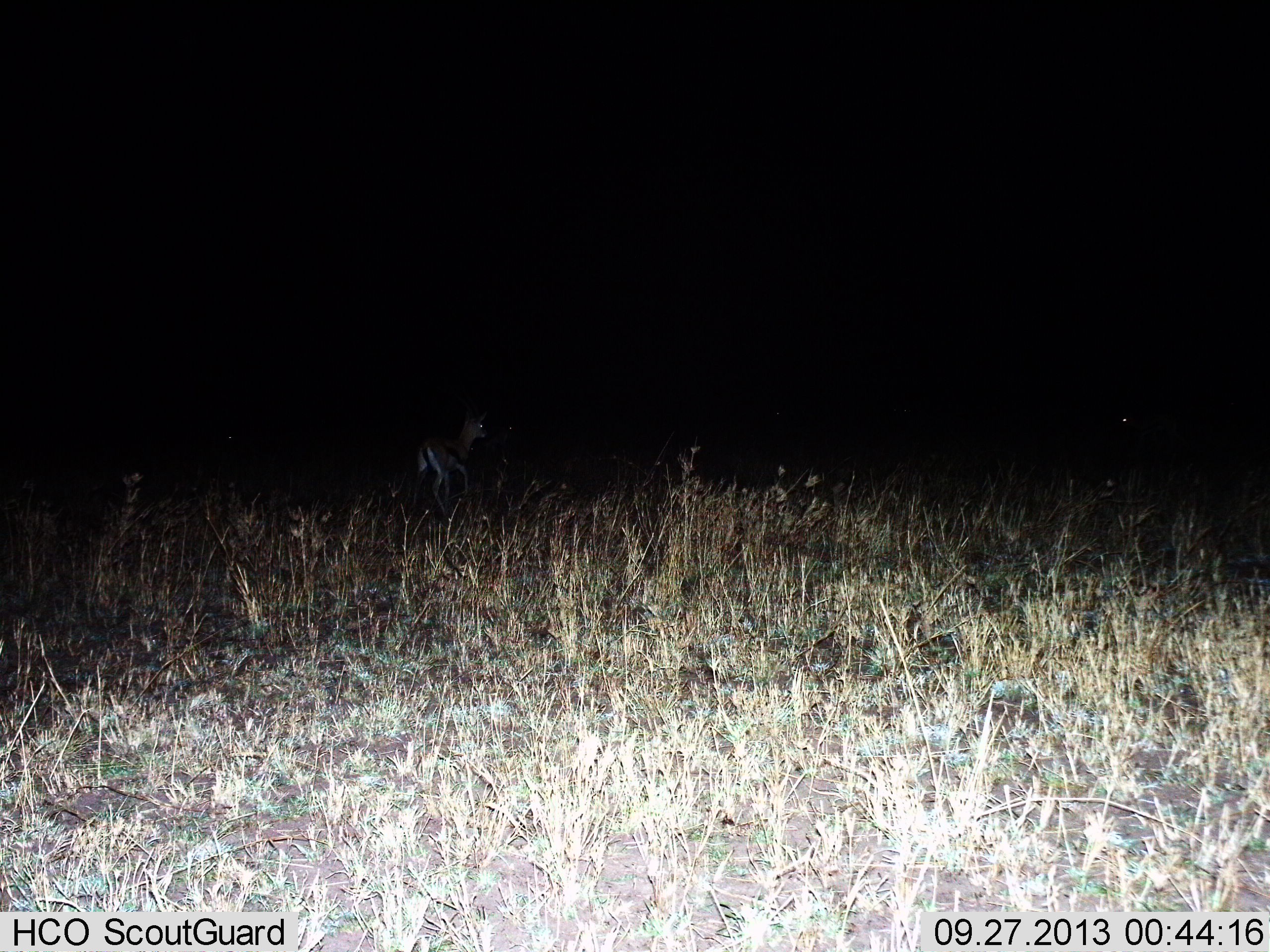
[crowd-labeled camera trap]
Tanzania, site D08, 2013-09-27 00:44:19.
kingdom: Animalia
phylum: Chordata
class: Mammalia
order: Artiodactyla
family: Bovidae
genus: Eudorcas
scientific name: Eudorcas thomsonii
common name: thomson's gazelle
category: gazellethomsons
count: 1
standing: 60%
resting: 0%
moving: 40%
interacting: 0%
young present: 0%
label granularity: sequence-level